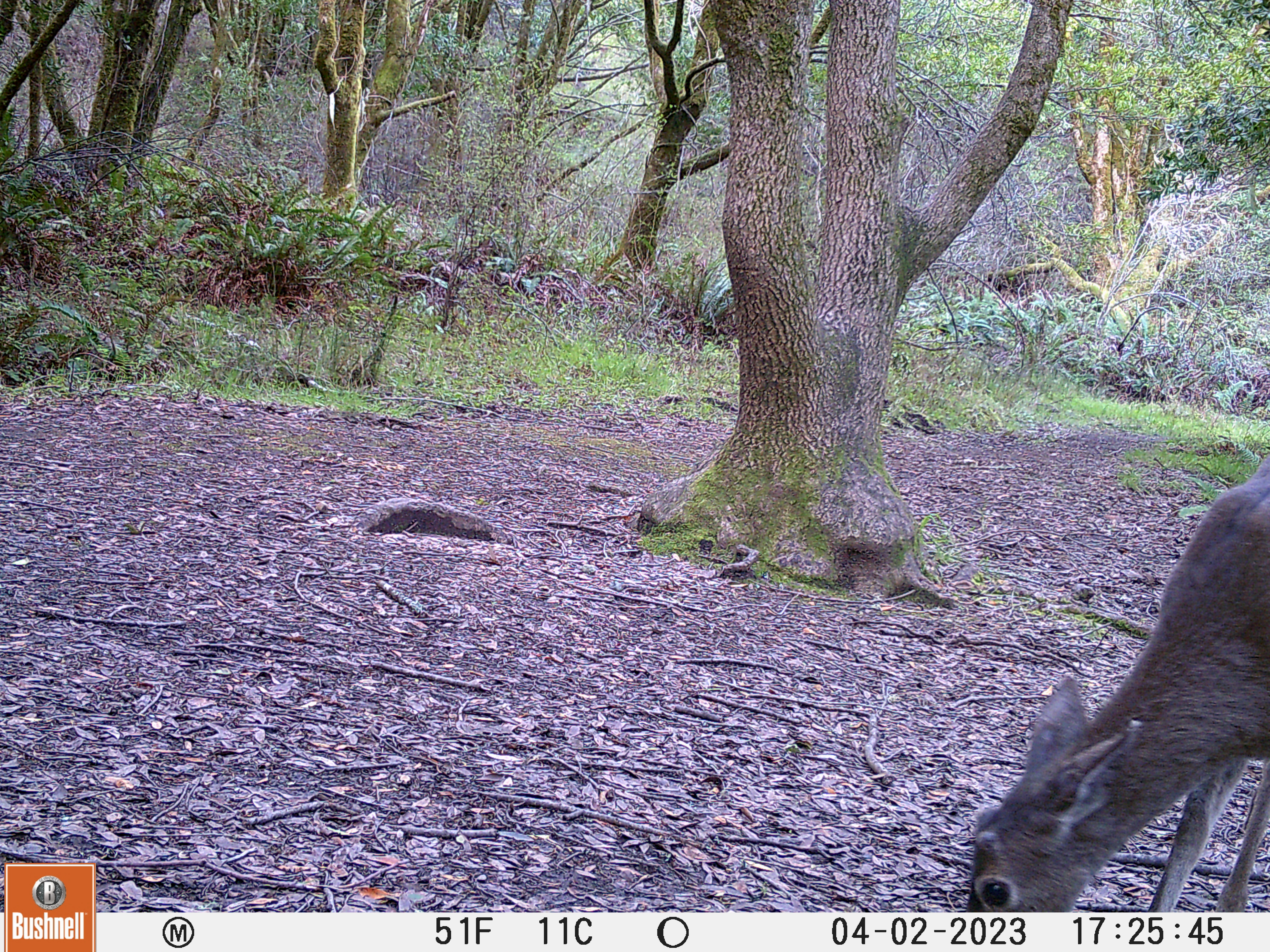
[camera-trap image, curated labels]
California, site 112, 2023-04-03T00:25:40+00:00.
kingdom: Animalia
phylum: Chordata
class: Mammalia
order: Artiodactyla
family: Cervidae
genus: Odocoileus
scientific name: Odocoileus hemionus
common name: mule deer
Mule deer (Odocoileus hemionus).